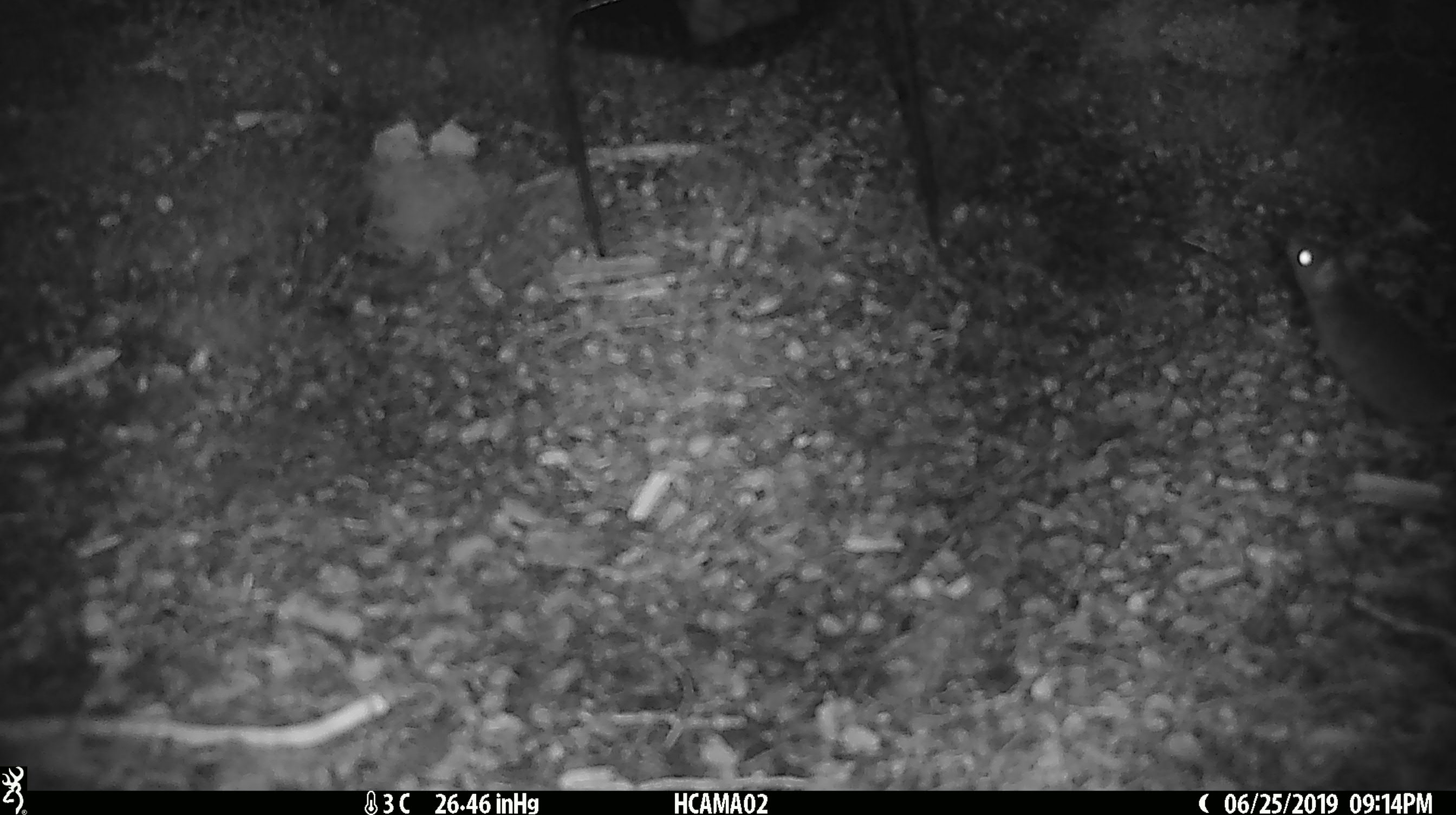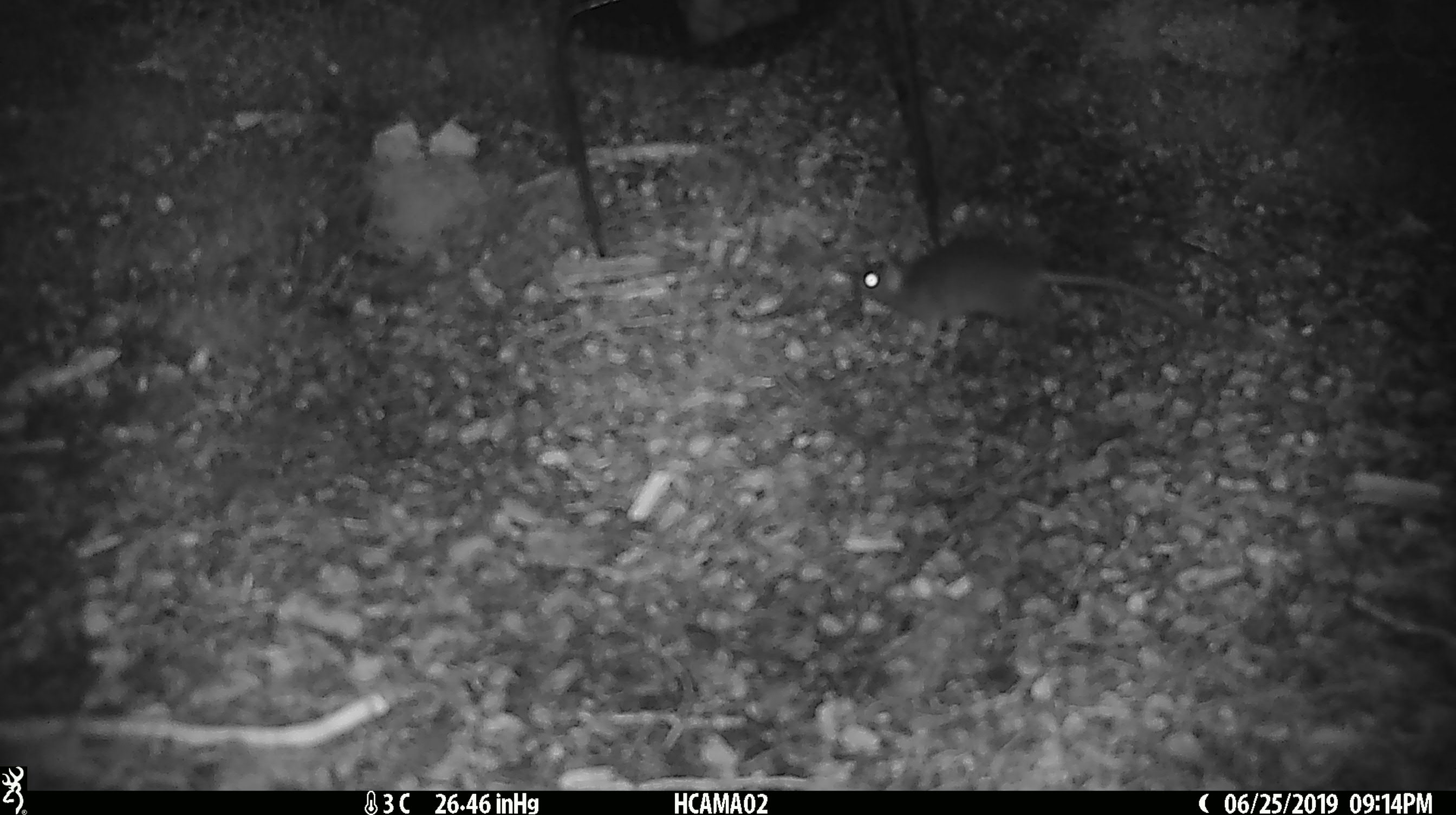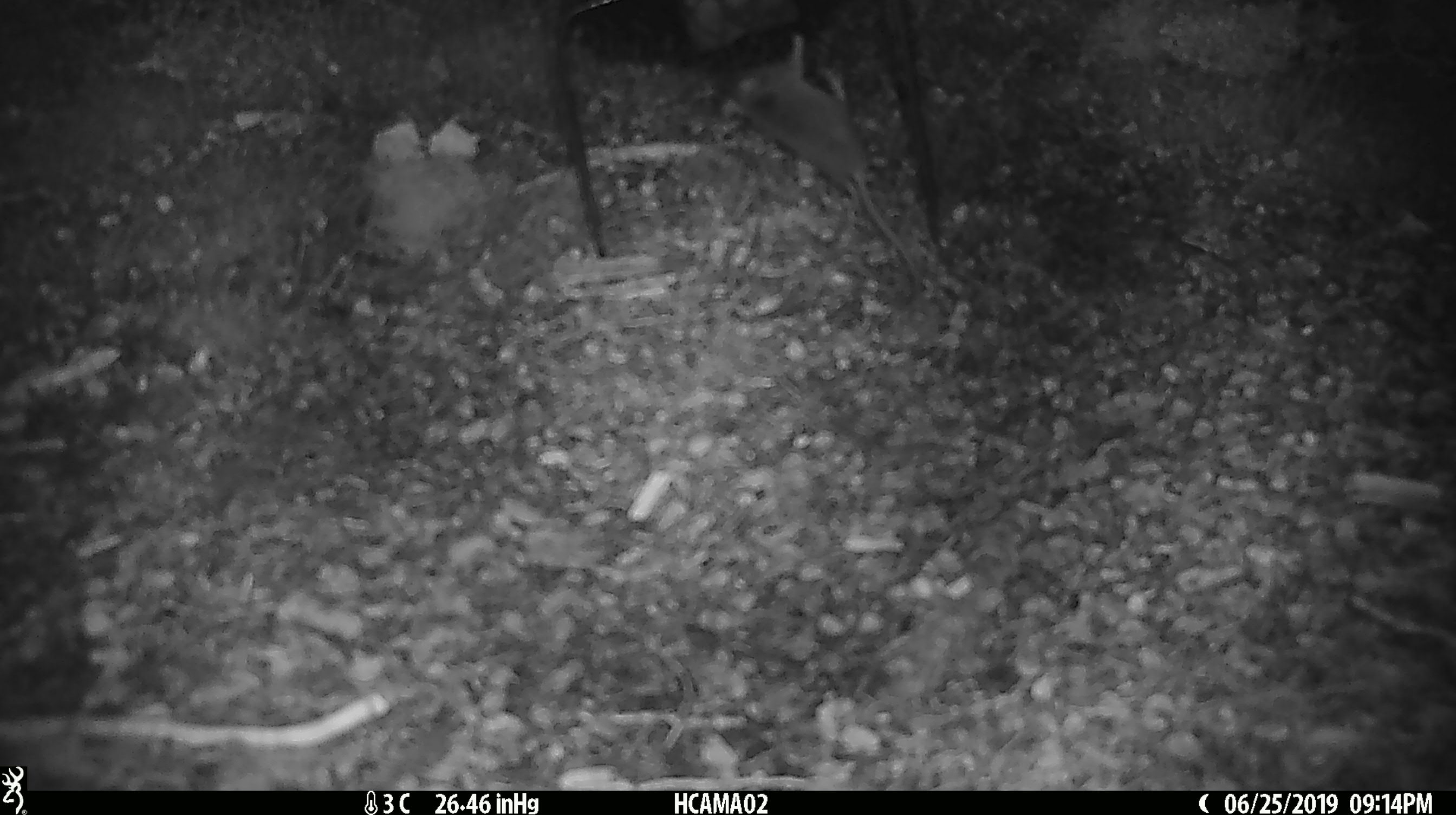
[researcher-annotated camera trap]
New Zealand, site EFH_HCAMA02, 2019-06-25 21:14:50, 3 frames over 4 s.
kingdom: Animalia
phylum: Chordata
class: Mammalia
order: Rodentia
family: Muridae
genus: Mus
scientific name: Mus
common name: mouse